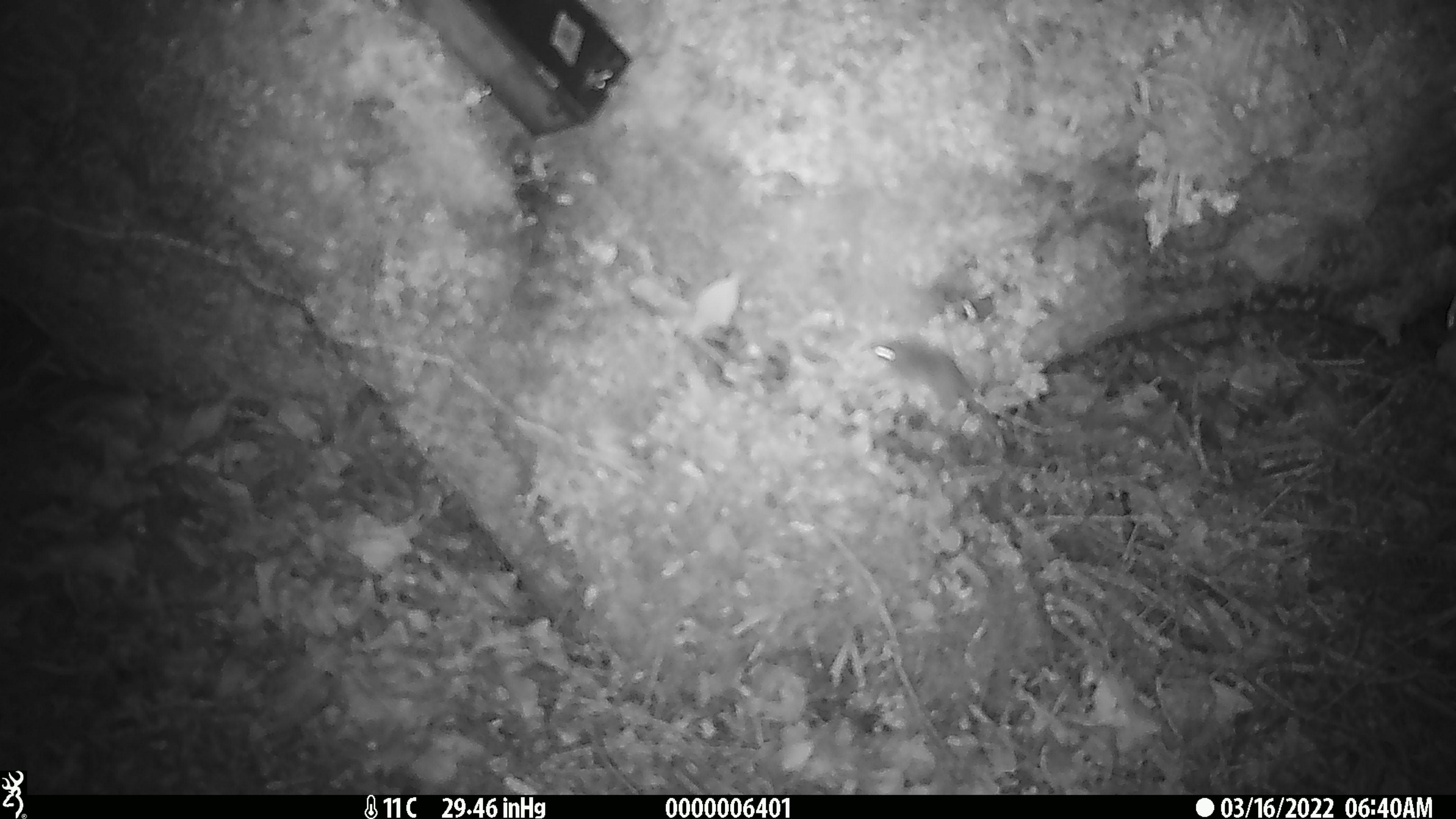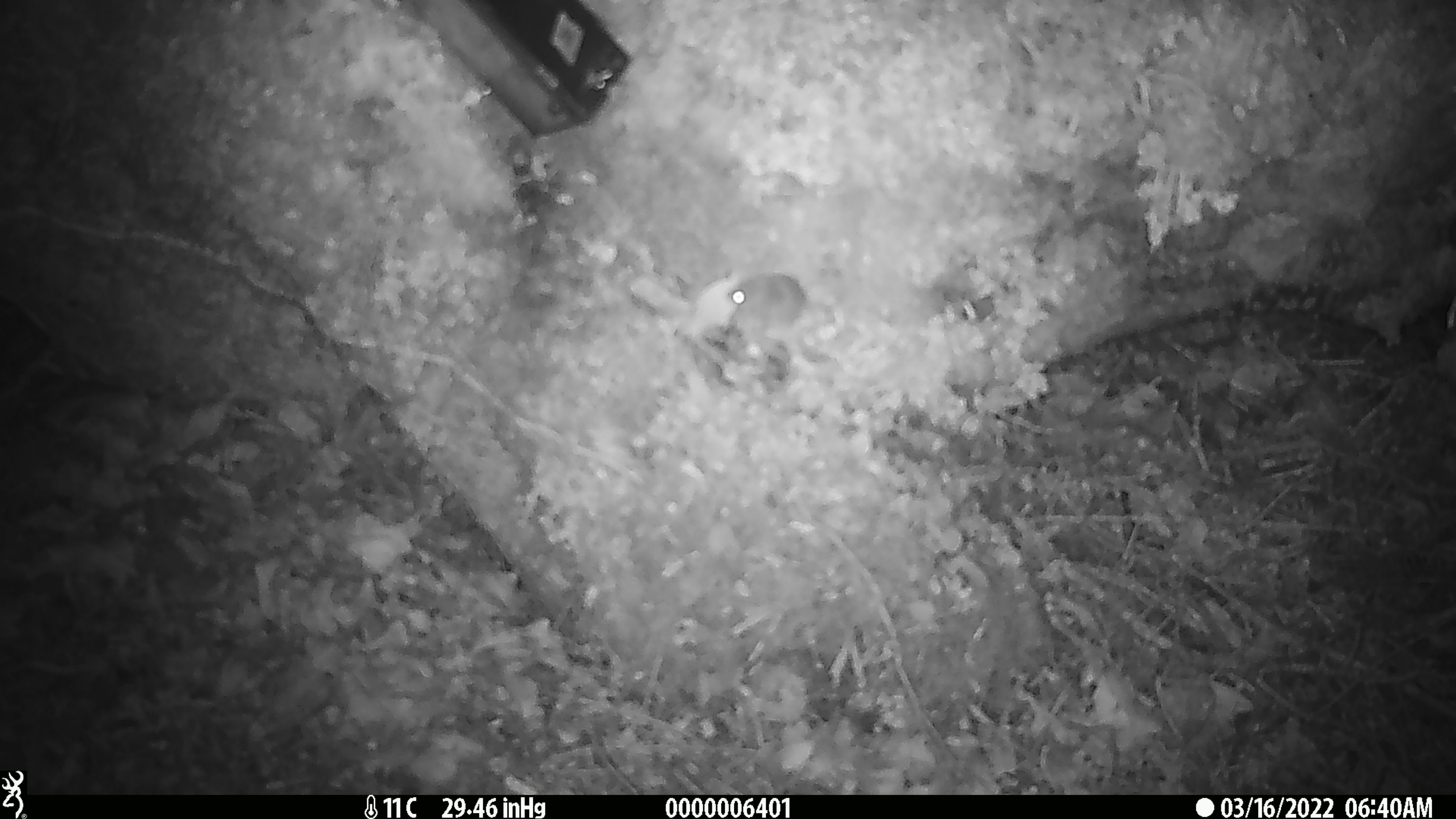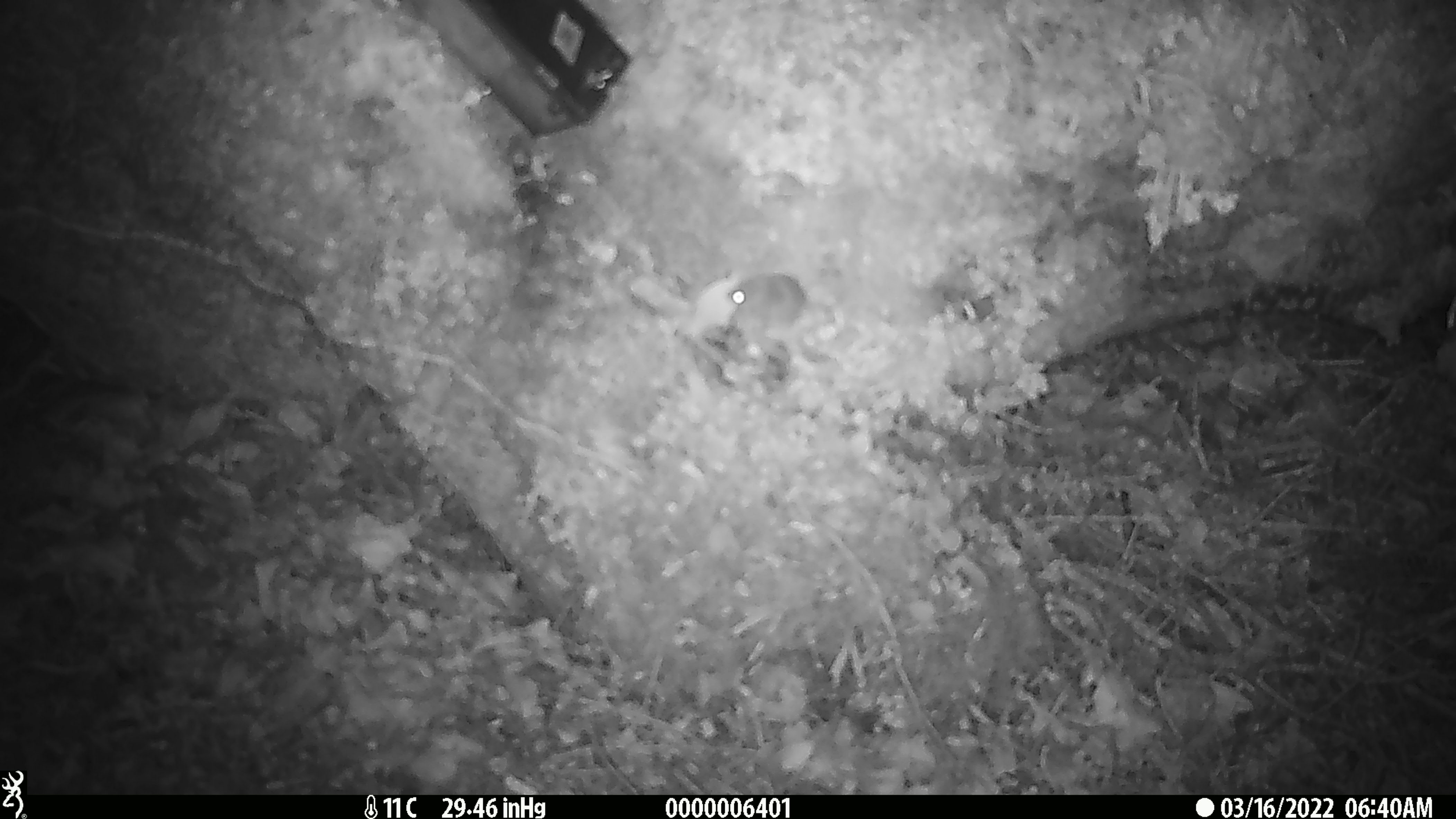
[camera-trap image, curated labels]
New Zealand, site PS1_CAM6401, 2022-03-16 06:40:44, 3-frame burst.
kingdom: Animalia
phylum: Chordata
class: Mammalia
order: Rodentia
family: Muridae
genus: Mus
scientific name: Mus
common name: mouse